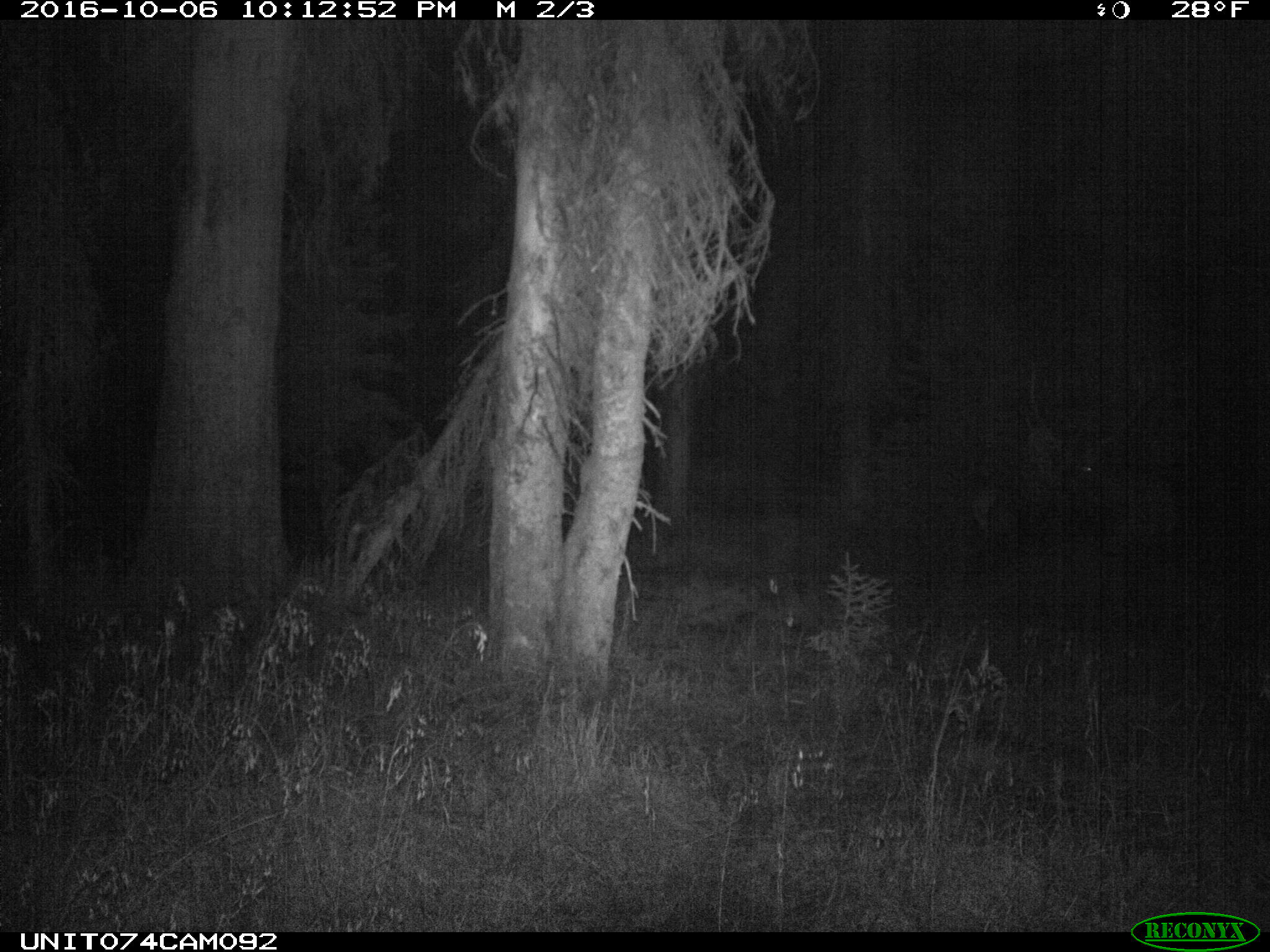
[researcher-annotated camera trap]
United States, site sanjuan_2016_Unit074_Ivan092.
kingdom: Animalia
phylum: Chordata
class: Mammalia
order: Artiodactyla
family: Cervidae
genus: Cervus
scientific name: Cervus elaphus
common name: red deer